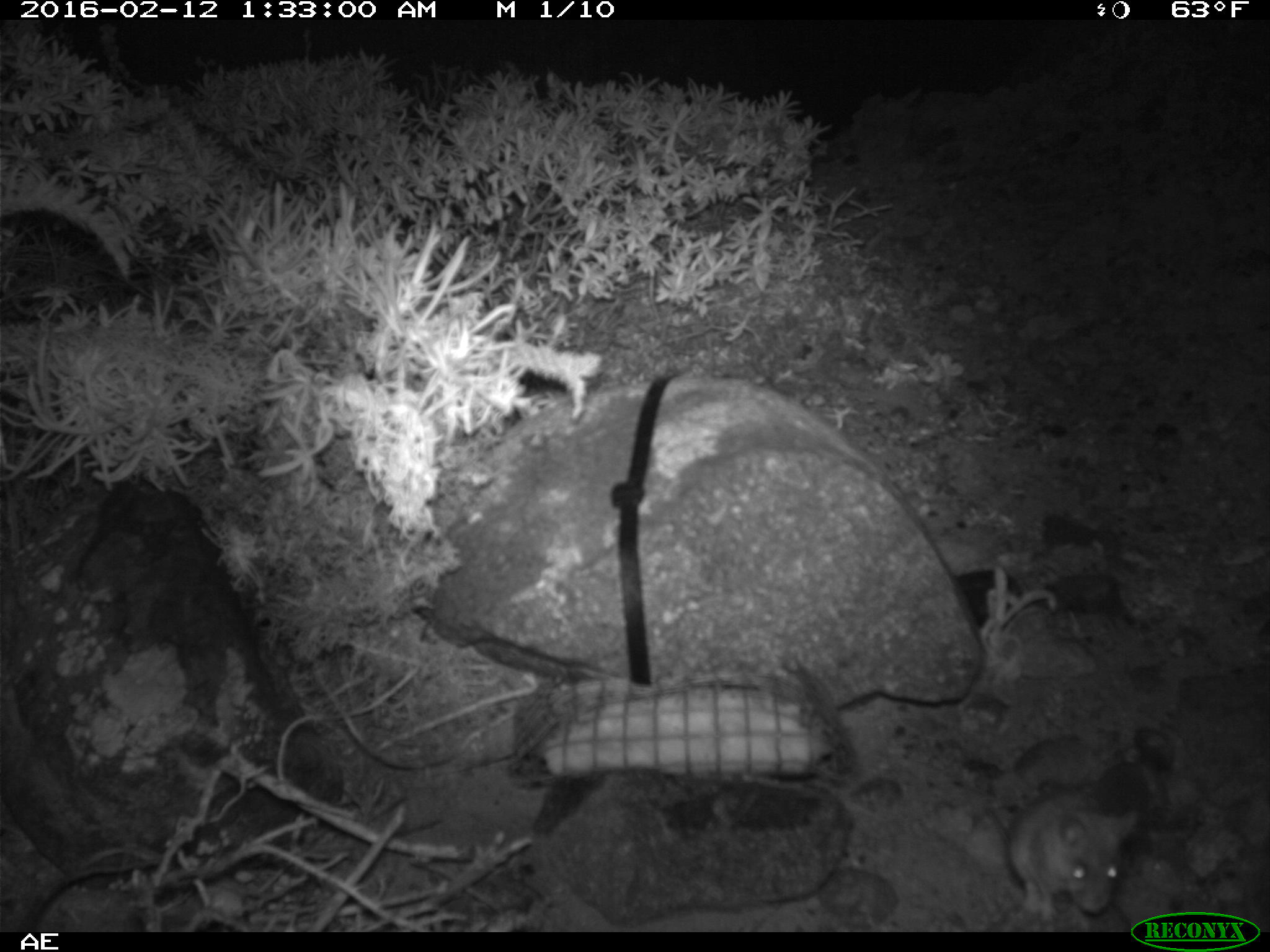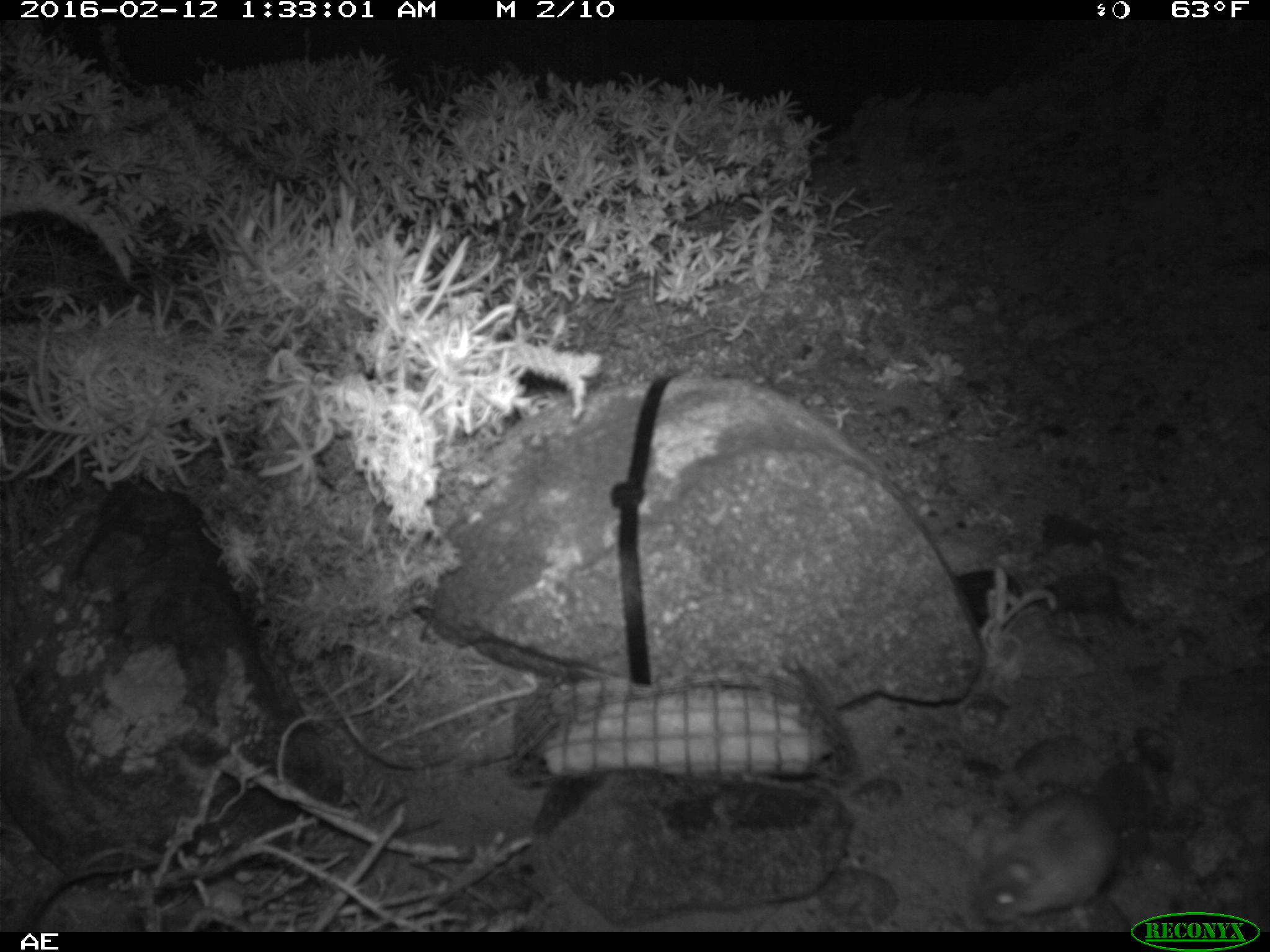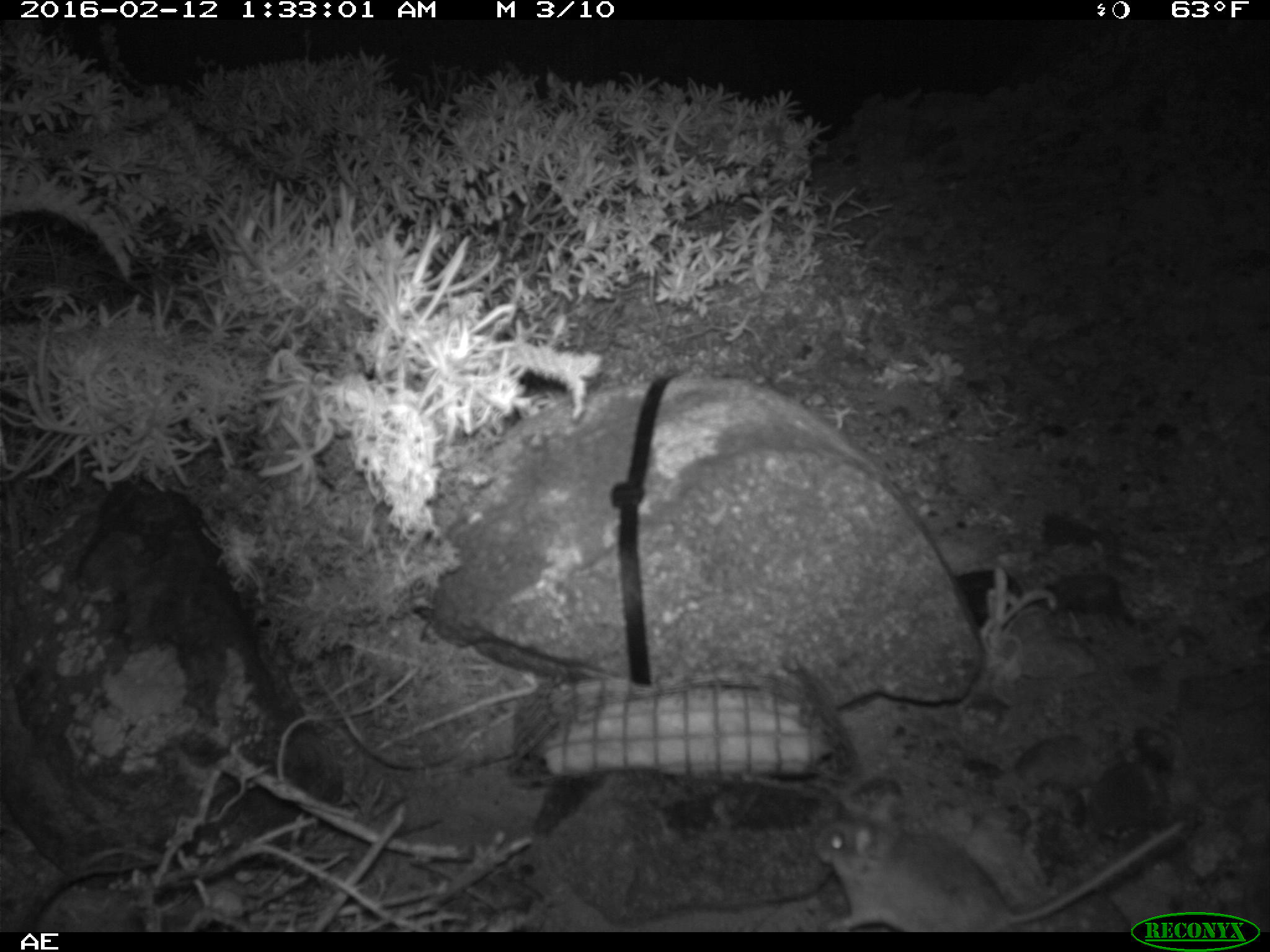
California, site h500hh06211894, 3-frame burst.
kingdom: Animalia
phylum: Chordata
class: Mammalia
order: Rodentia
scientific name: Rodentia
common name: rodent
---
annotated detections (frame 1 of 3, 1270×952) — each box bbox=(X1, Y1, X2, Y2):
rodent: bbox=(1010, 795, 1135, 924)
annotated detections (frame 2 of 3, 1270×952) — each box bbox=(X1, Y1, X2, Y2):
rodent: bbox=(965, 792, 1116, 922)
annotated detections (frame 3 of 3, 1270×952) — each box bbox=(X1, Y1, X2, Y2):
rodent: bbox=(811, 817, 1183, 928)